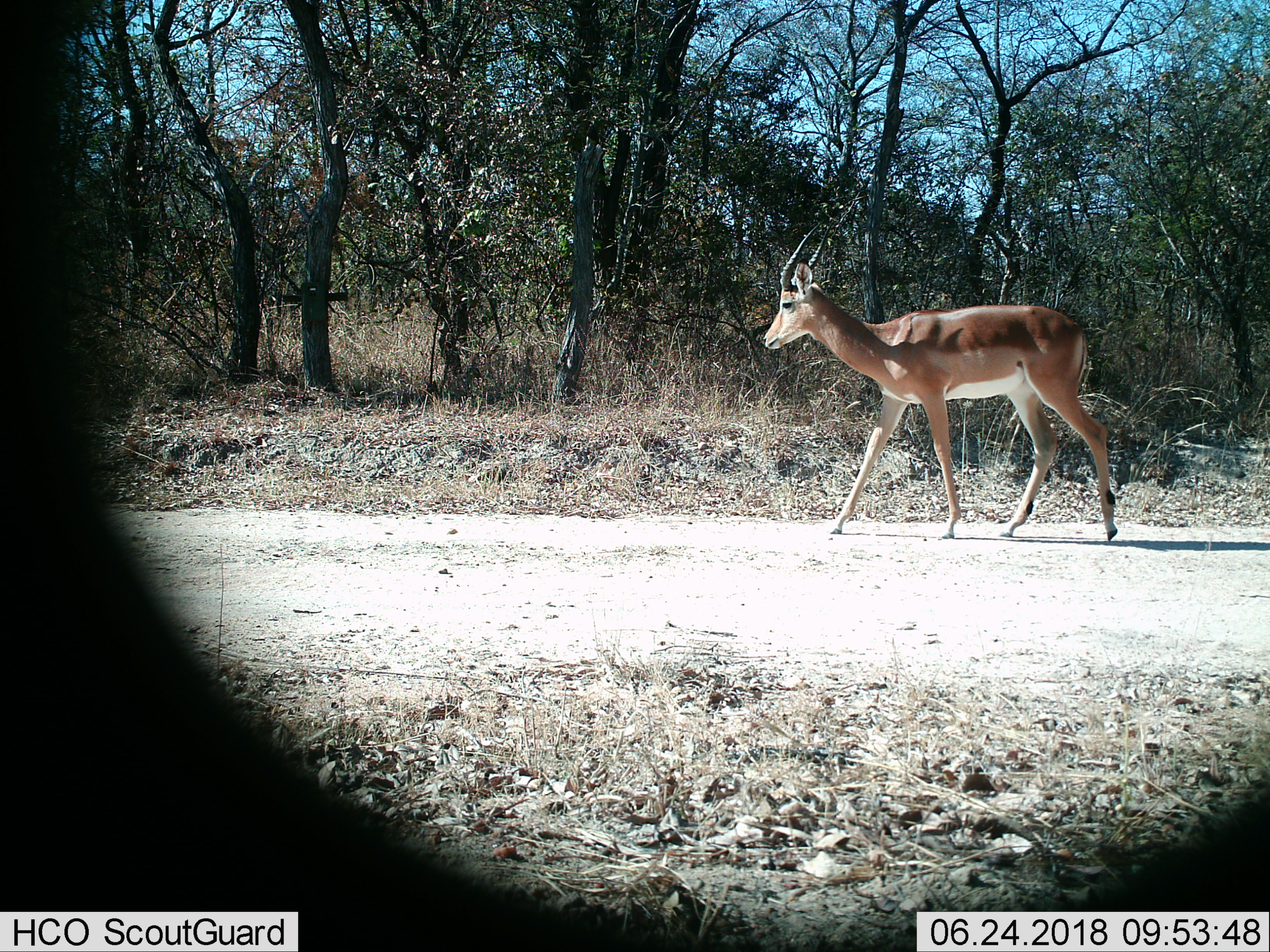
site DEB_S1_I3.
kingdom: Animalia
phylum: Chordata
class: Mammalia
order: Artiodactyla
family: Bovidae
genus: Aepyceros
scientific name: Aepyceros melampus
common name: impala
Impala (Aepyceros melampus), count 1. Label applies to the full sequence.